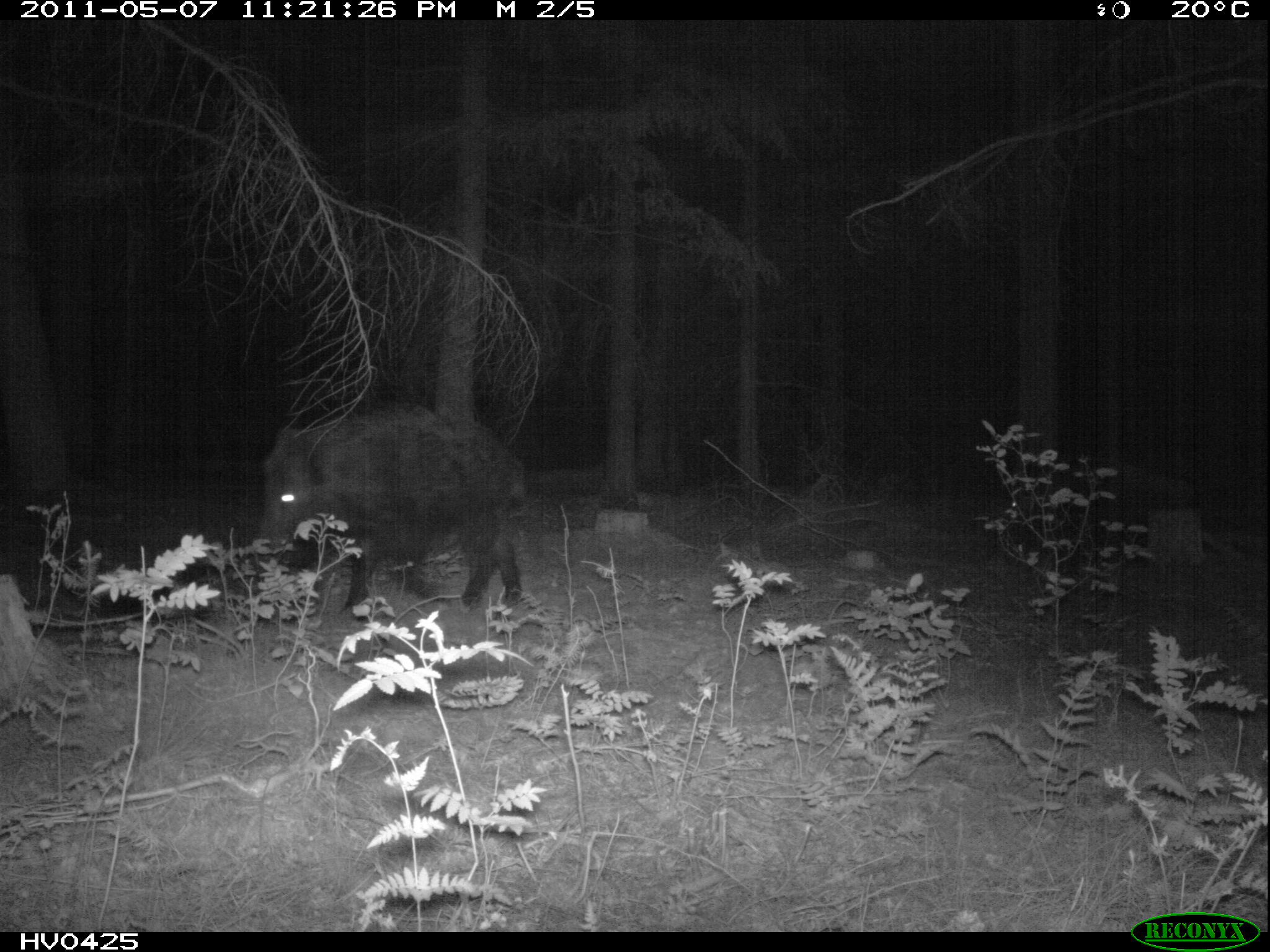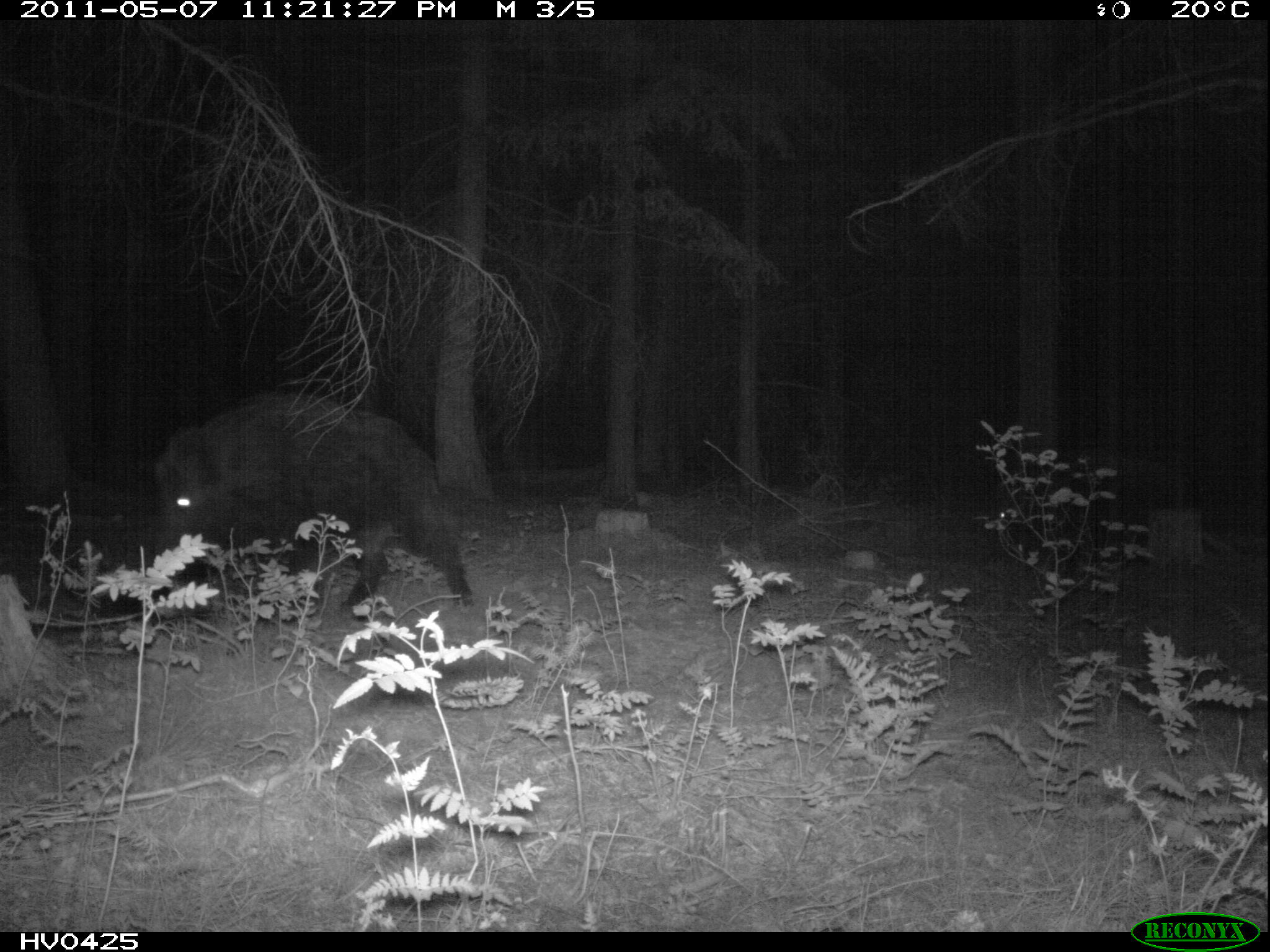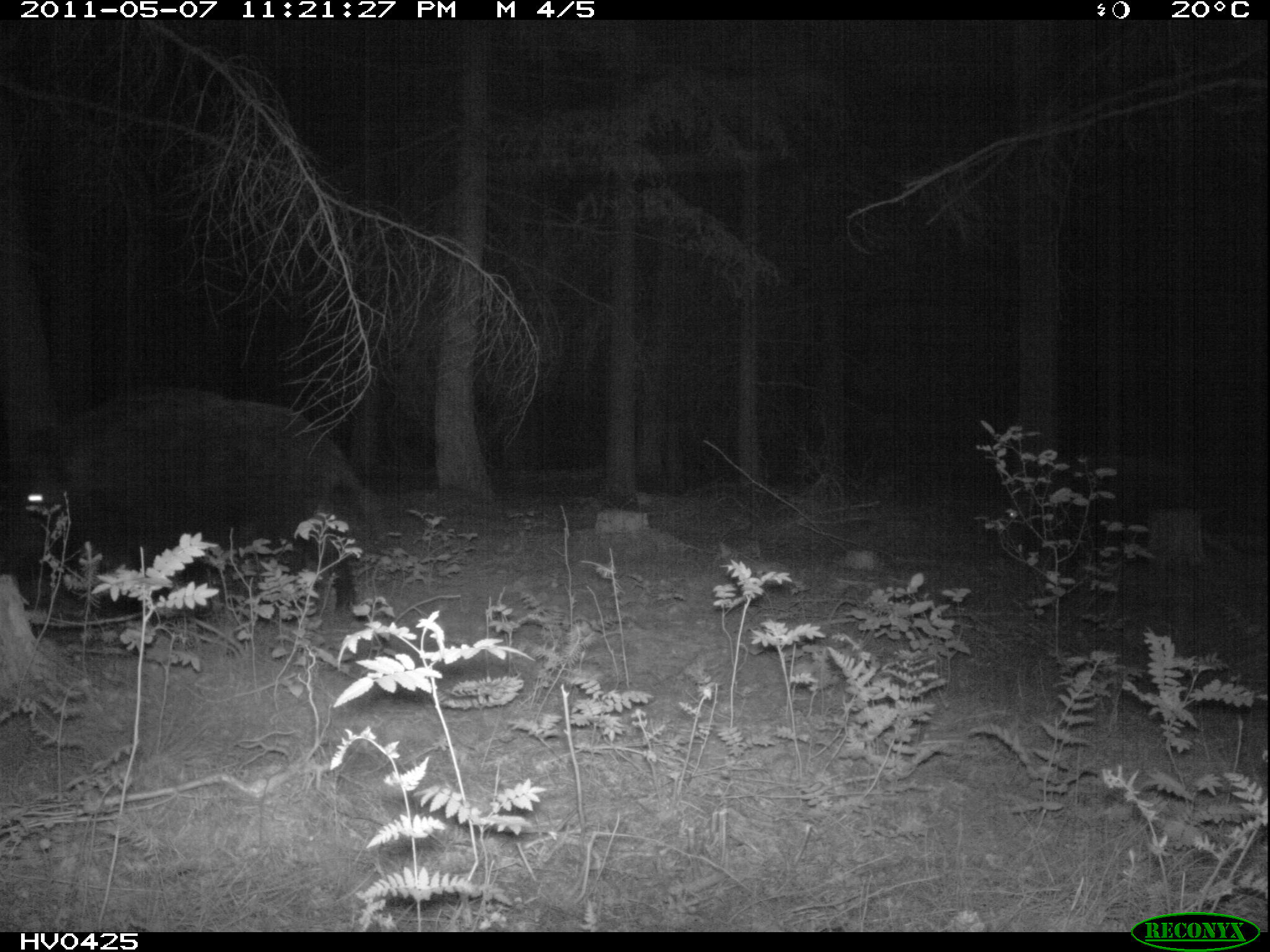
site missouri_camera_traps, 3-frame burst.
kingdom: Animalia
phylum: Chordata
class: Mammalia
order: Artiodactyla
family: Suidae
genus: Sus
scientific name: Sus scrofa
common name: wild boar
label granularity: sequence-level